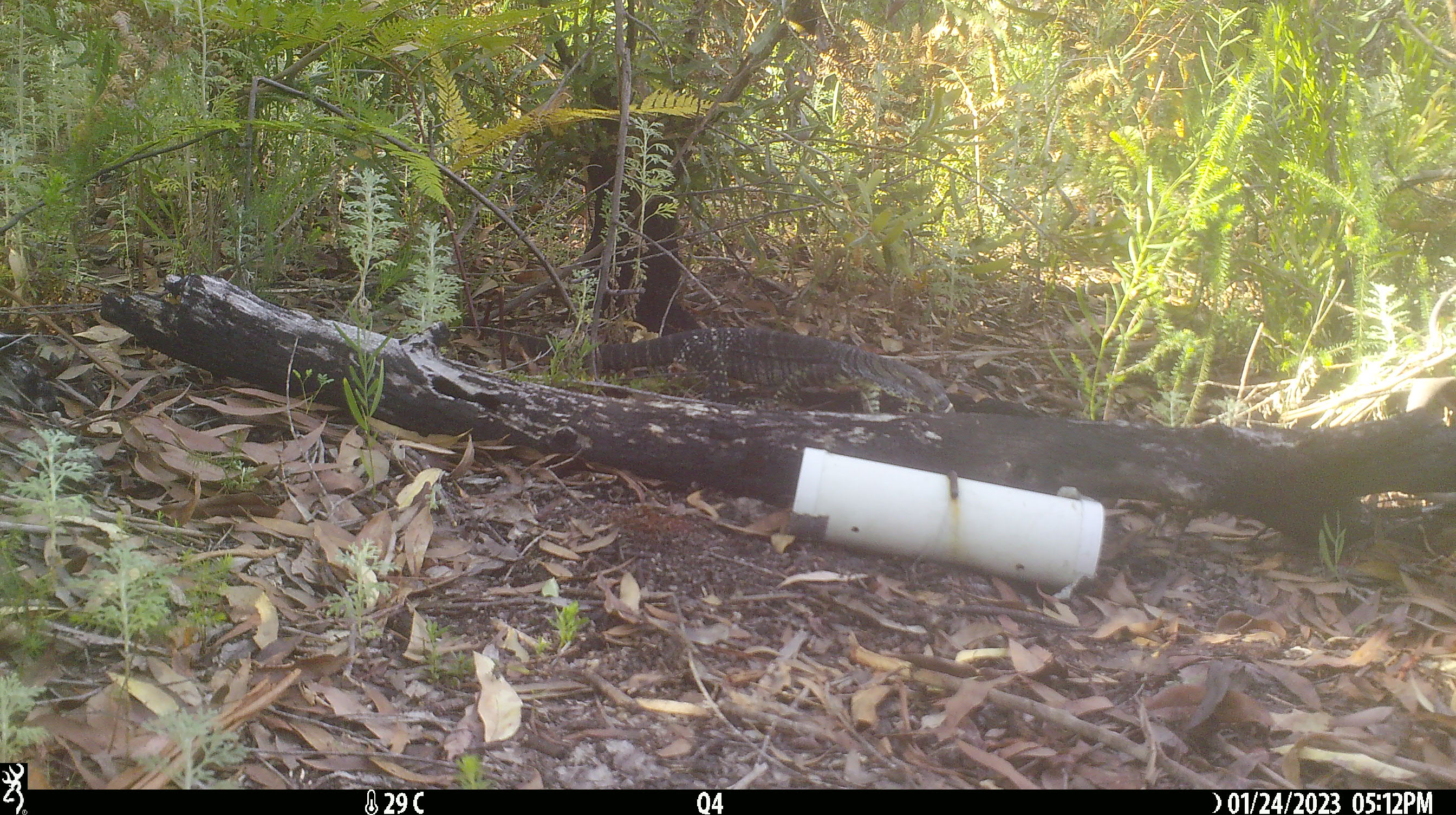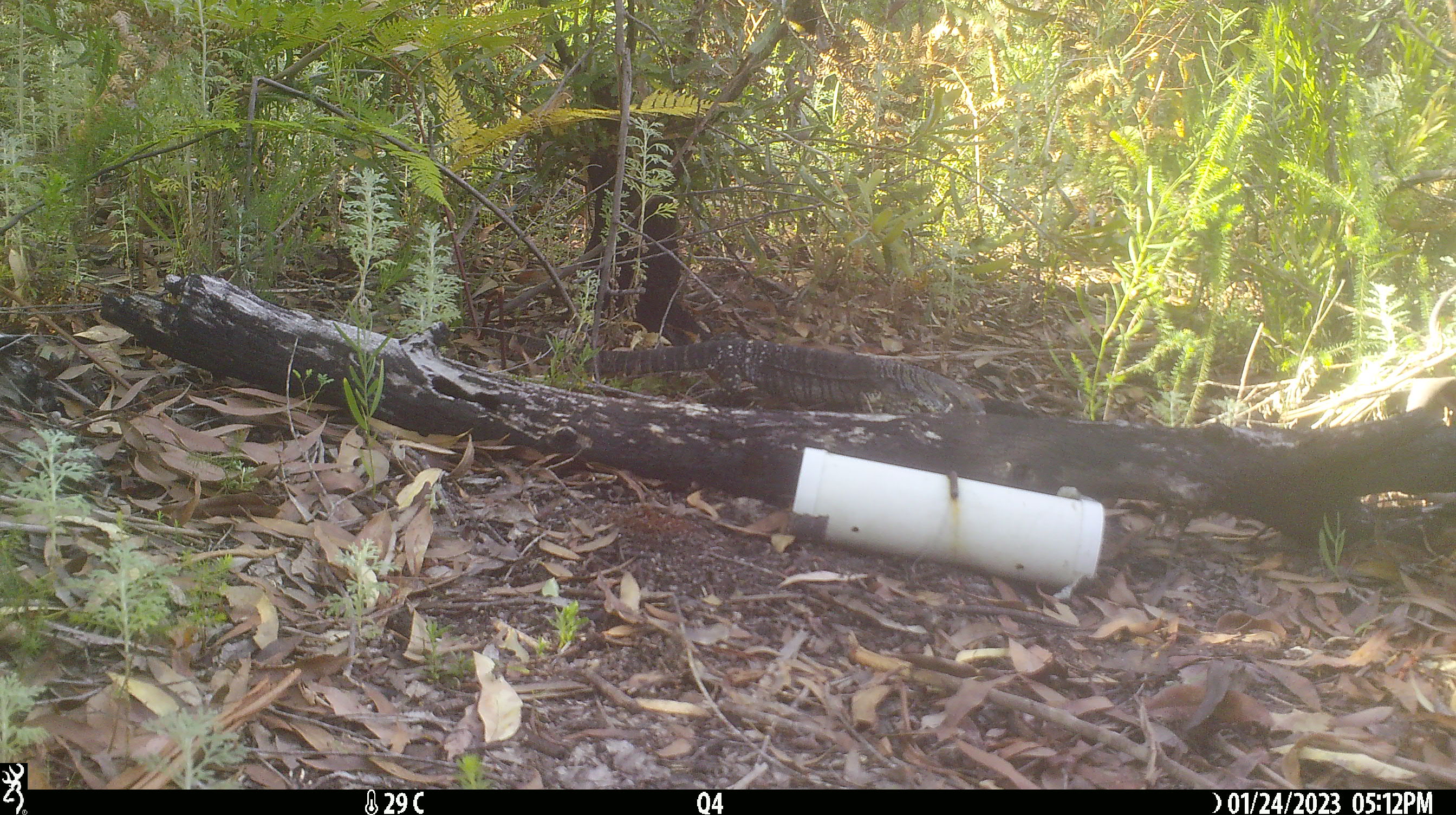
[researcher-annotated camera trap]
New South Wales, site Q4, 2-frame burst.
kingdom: Animalia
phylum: Chordata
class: Reptilia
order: Squamata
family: Varanidae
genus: Varanus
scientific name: Varanus varius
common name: lace monitor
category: goanna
Goanna (lace monitor) (Varanus varius).